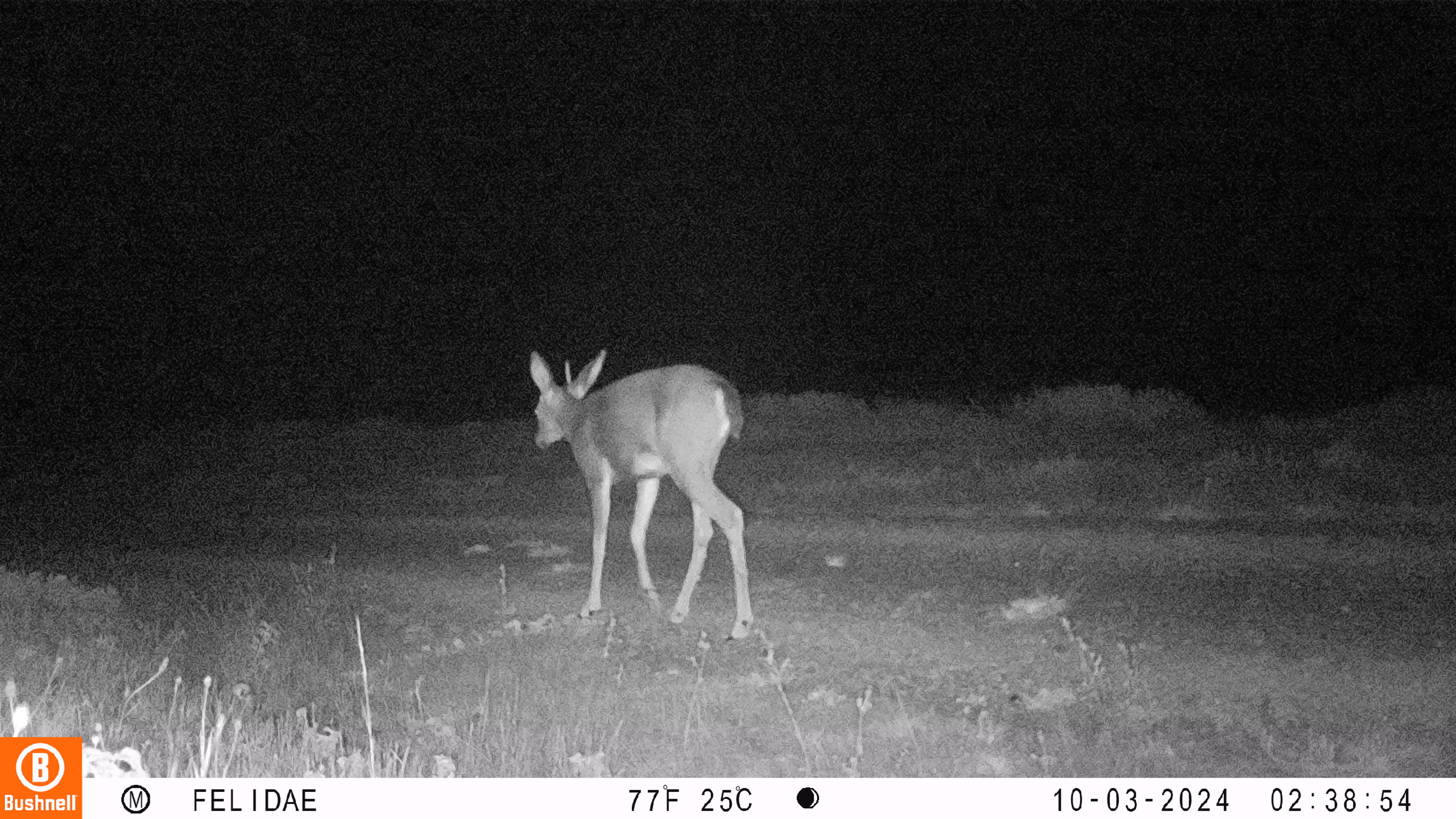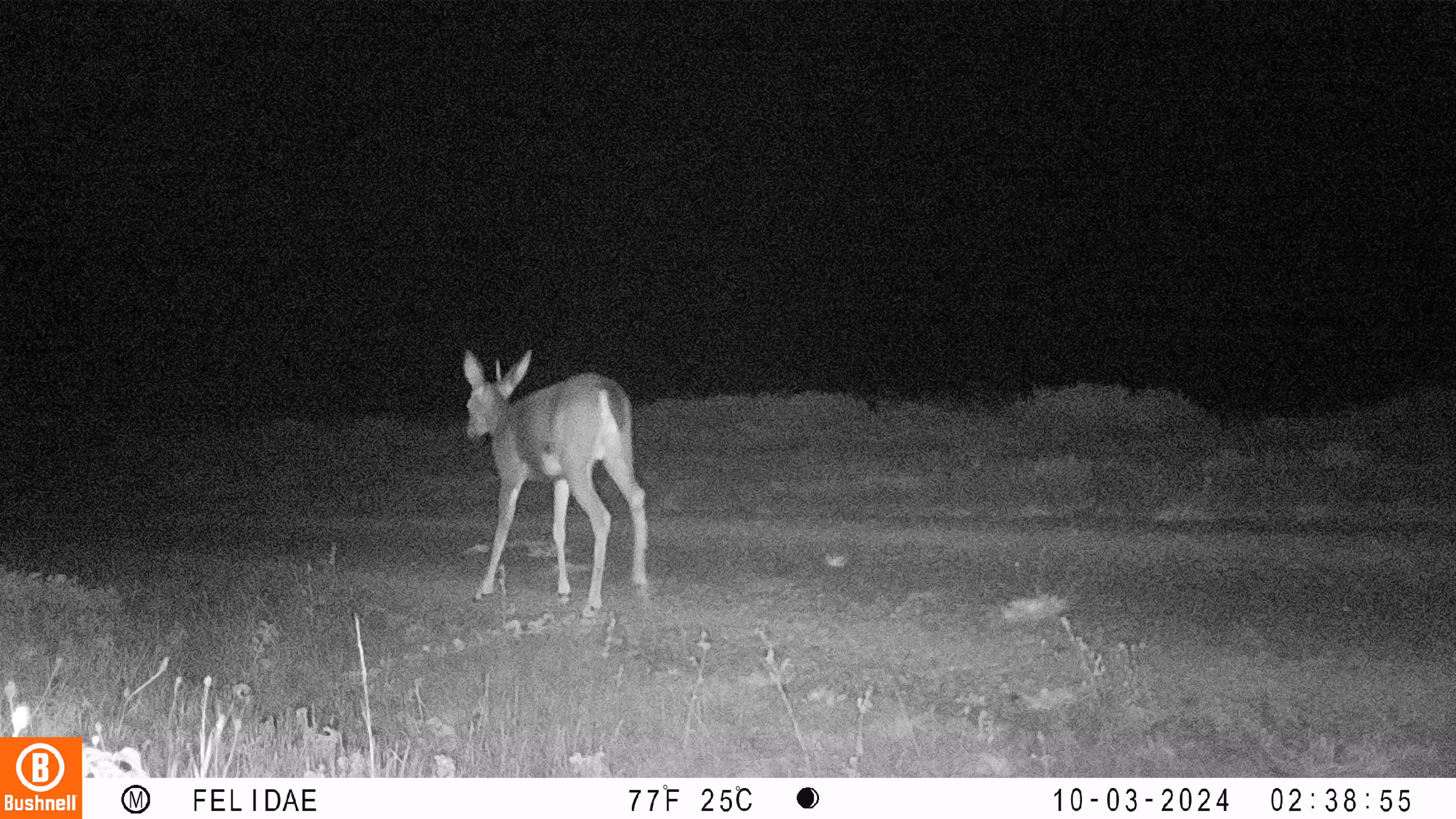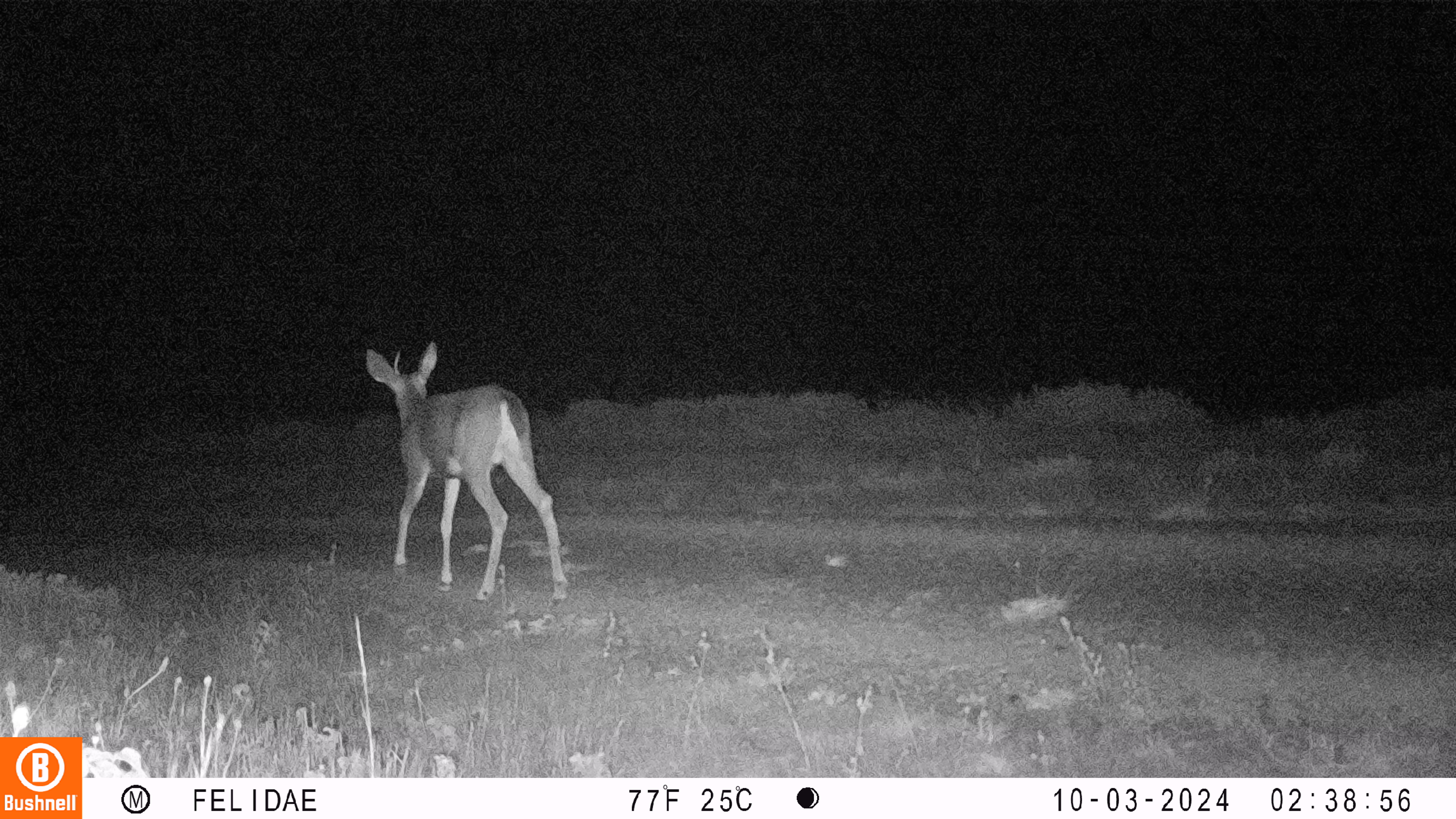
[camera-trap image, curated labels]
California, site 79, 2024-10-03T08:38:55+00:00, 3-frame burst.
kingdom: Animalia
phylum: Chordata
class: Mammalia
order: Artiodactyla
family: Cervidae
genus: Odocoileus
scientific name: Odocoileus hemionus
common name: mule deer